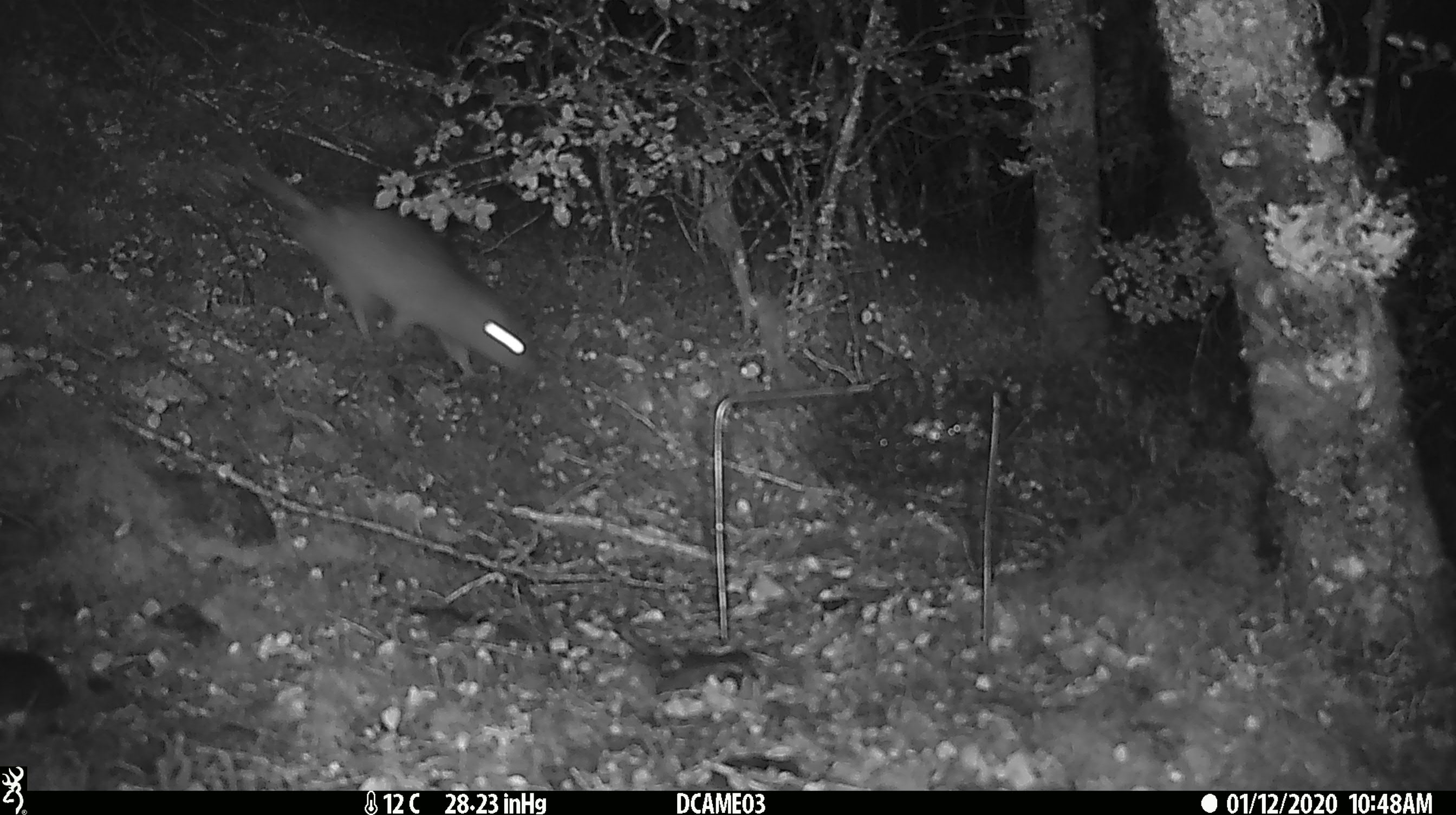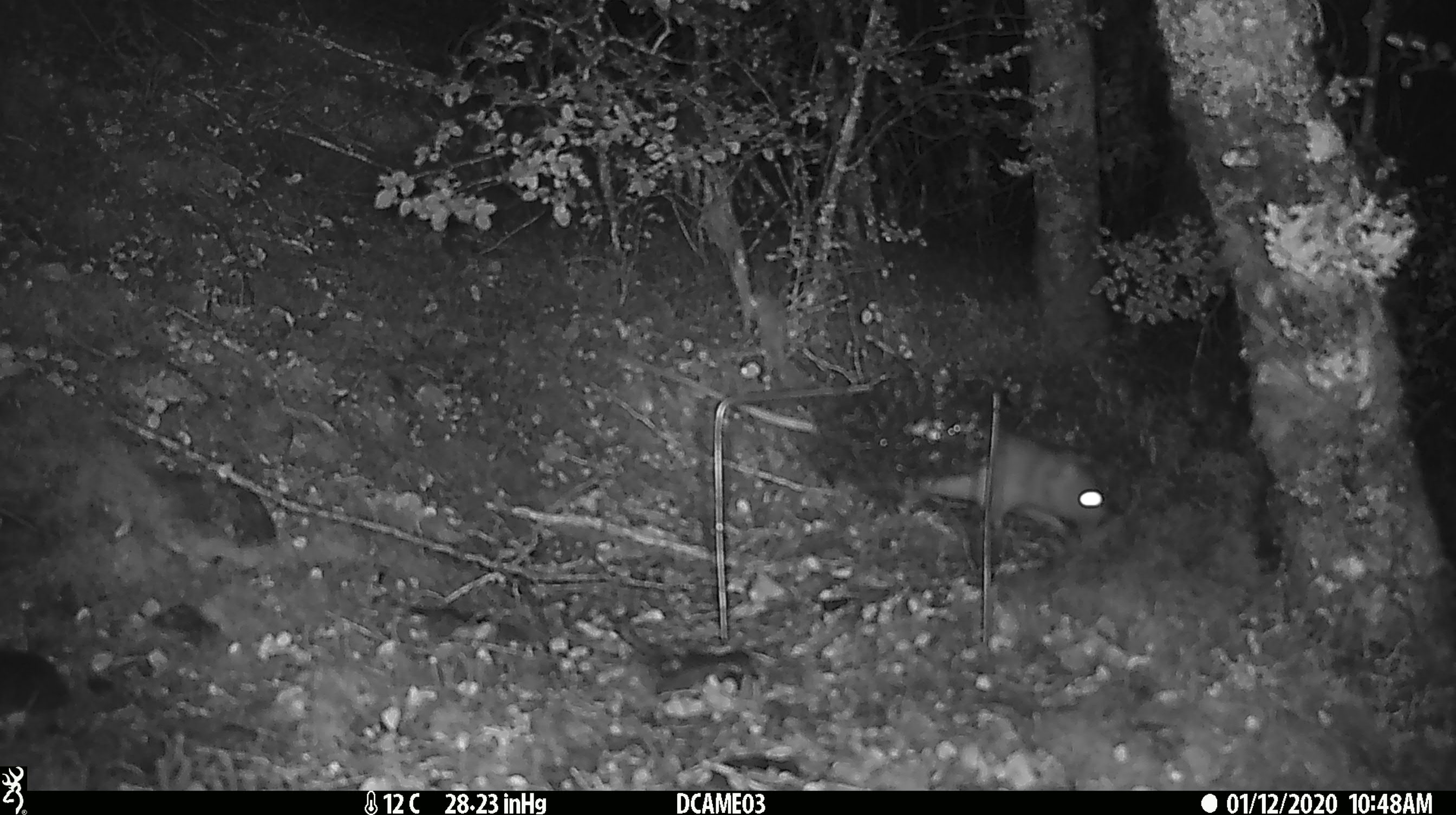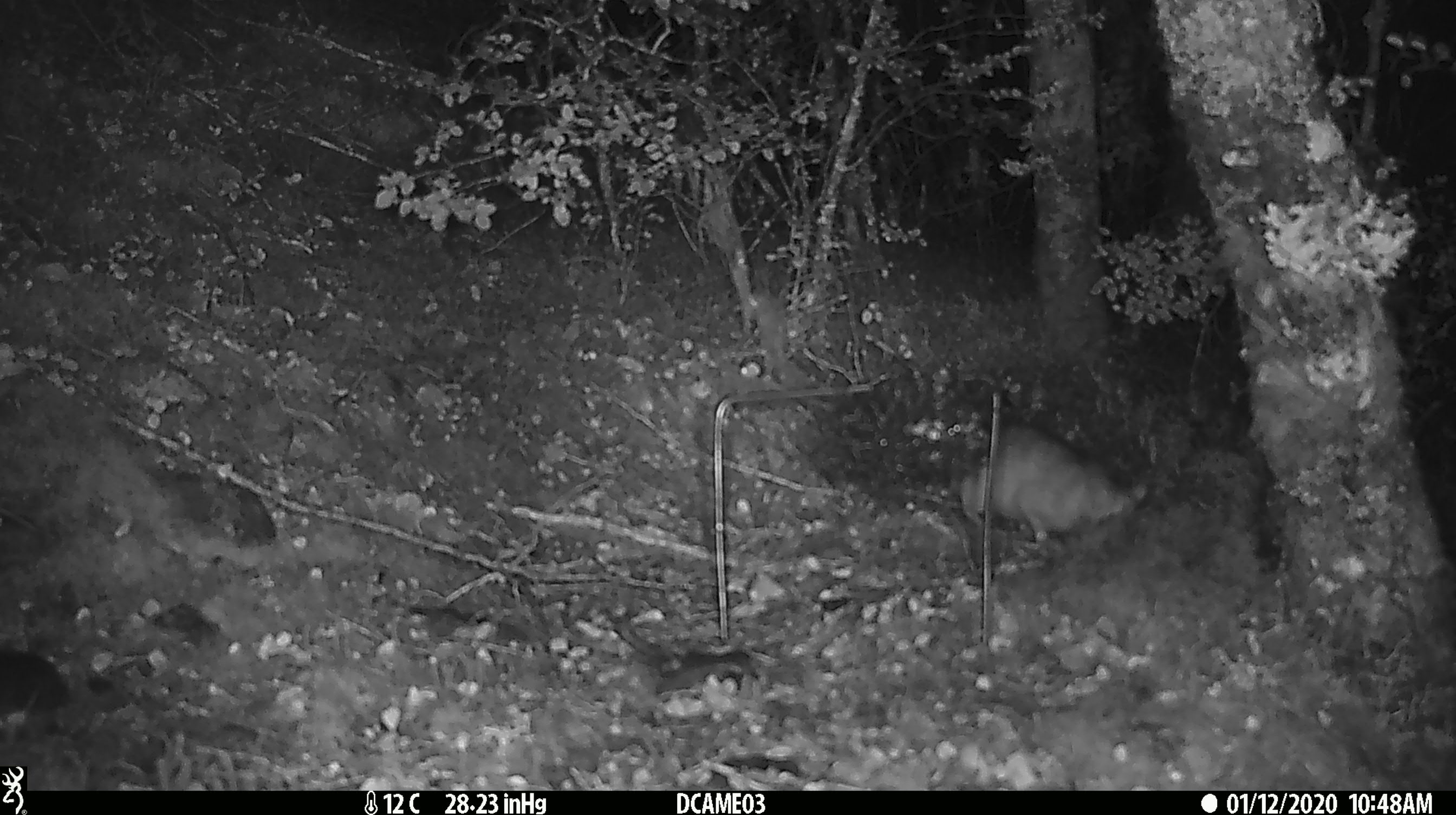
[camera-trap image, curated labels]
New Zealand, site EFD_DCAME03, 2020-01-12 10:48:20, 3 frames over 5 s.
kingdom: Animalia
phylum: Chordata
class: Mammalia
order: Rodentia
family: Muridae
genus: Rattus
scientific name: Rattus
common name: rat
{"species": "rat (Rattus)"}